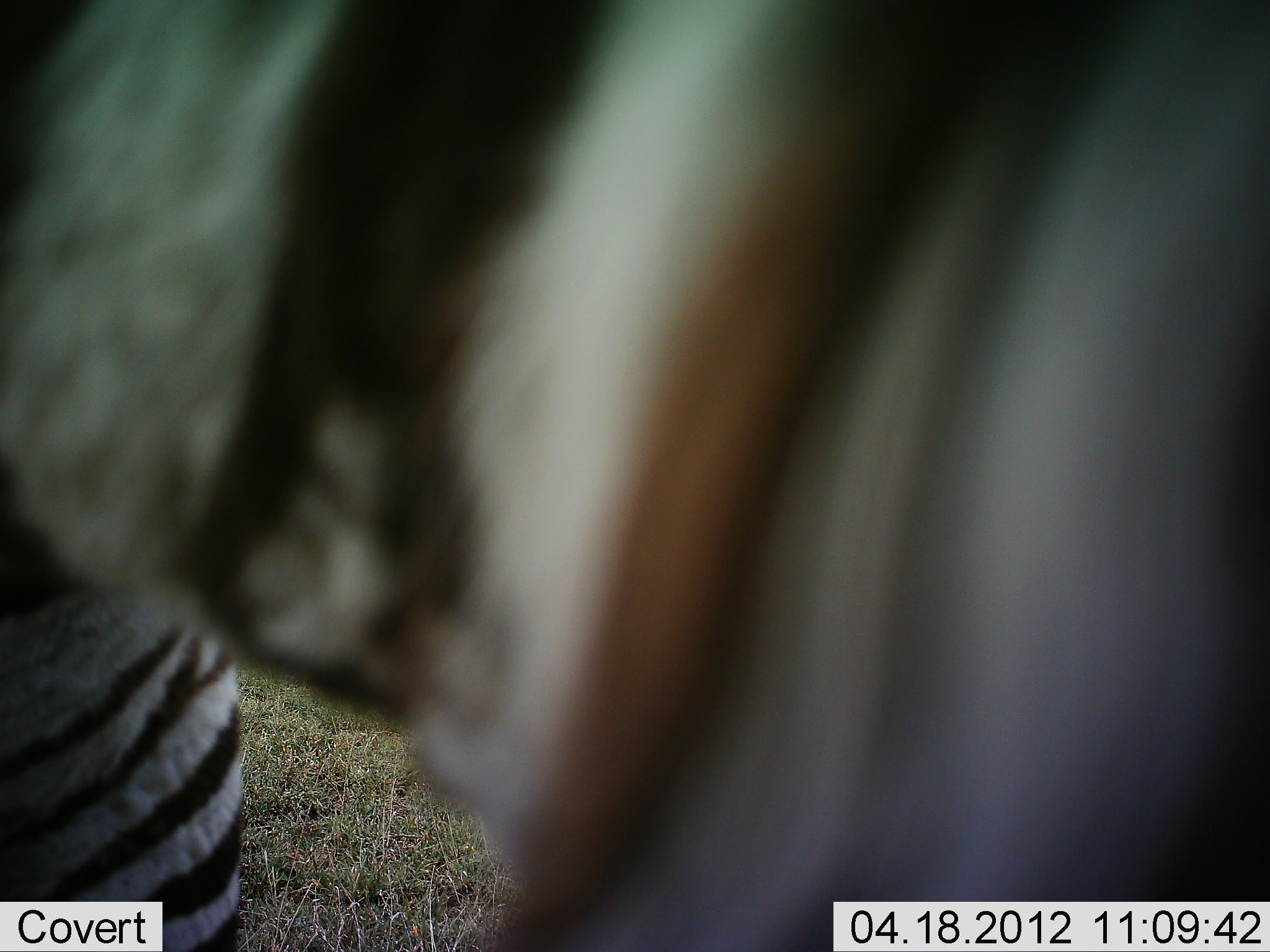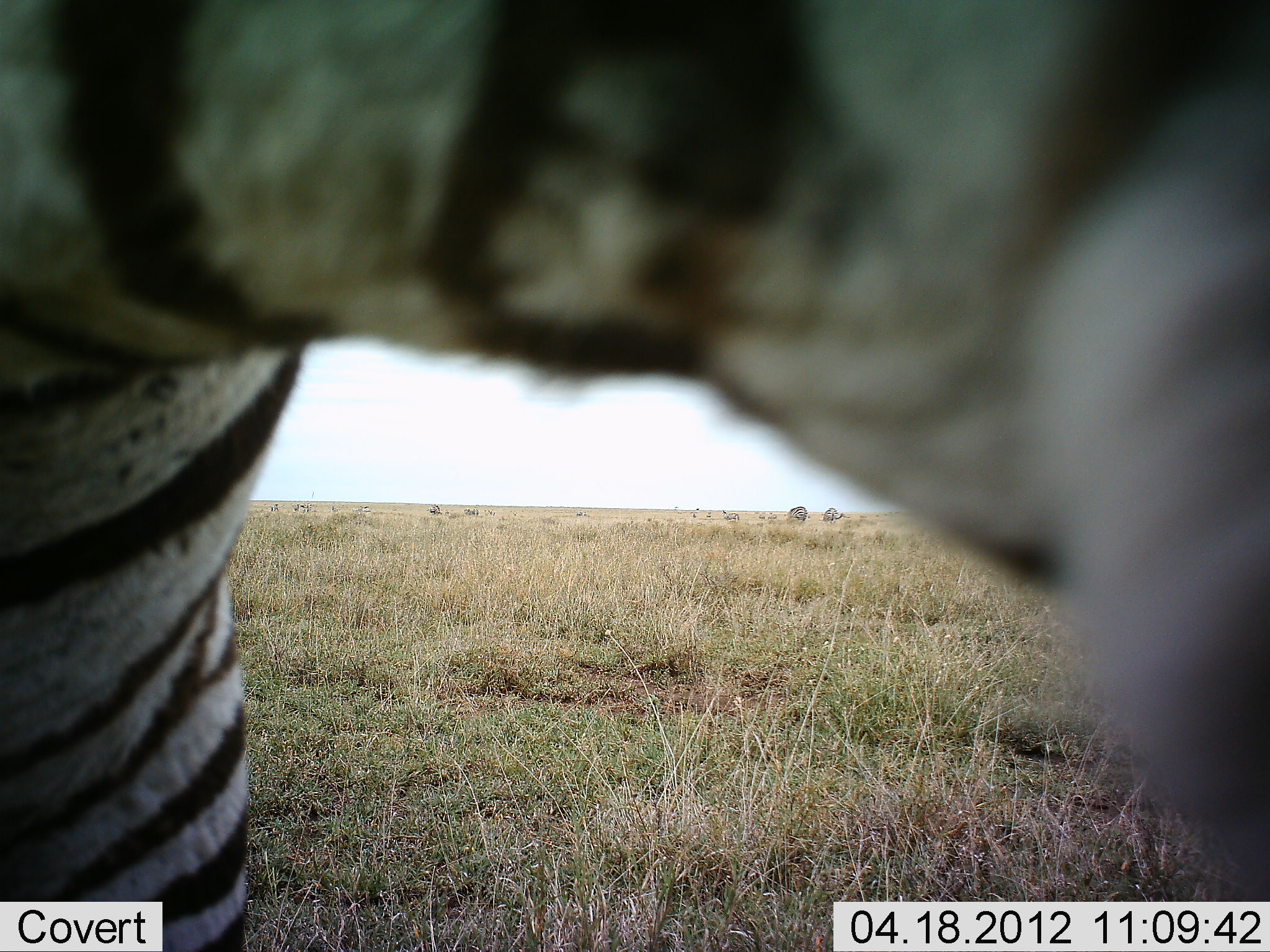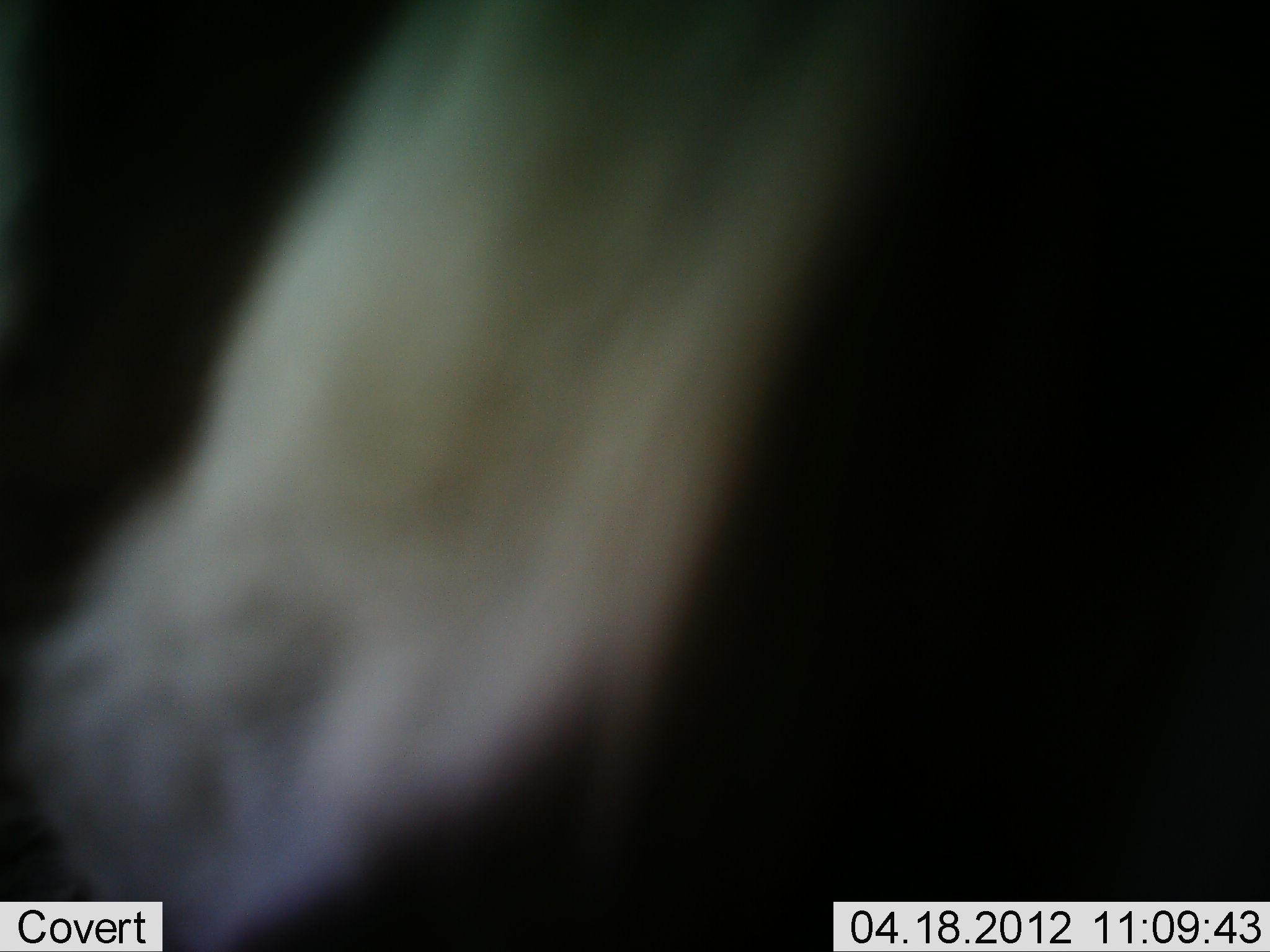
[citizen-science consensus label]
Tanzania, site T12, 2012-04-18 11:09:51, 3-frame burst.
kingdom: Animalia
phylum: Chordata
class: Mammalia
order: Perissodactyla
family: Equidae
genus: Equus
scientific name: Equus quagga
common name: plains zebra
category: zebra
Zebra (plains zebra) (Equus quagga), count 1. Behavior (volunteer vote fractions): standing 62%, resting 0%, moving 31%, interacting 6%. Young present (vote fraction): 0%. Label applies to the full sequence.